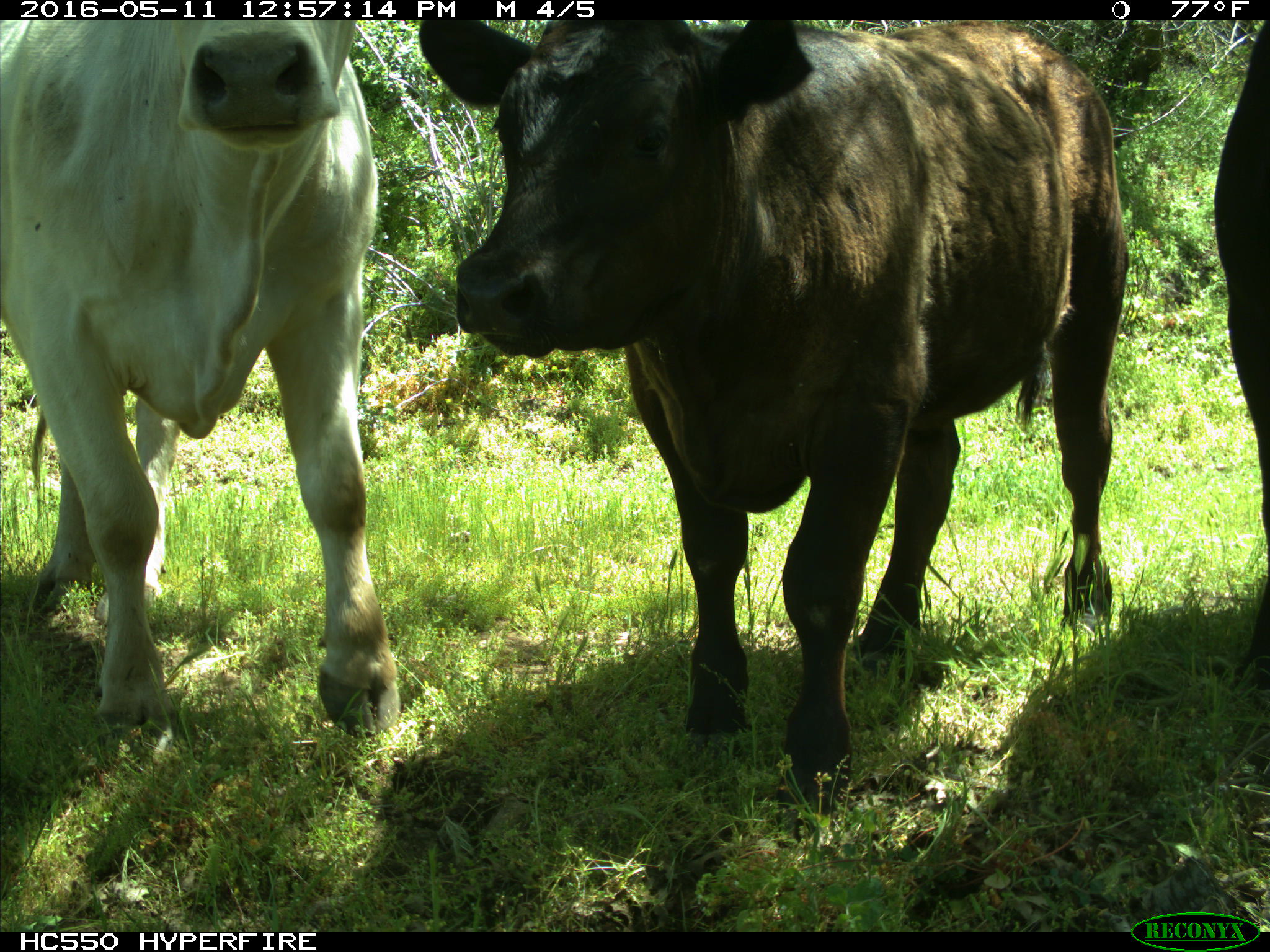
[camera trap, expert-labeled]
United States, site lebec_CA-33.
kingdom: Animalia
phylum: Chordata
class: Mammalia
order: Artiodactyla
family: Bovidae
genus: Bos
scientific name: Bos taurus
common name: domestic cow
Bos taurus (domestic cow).